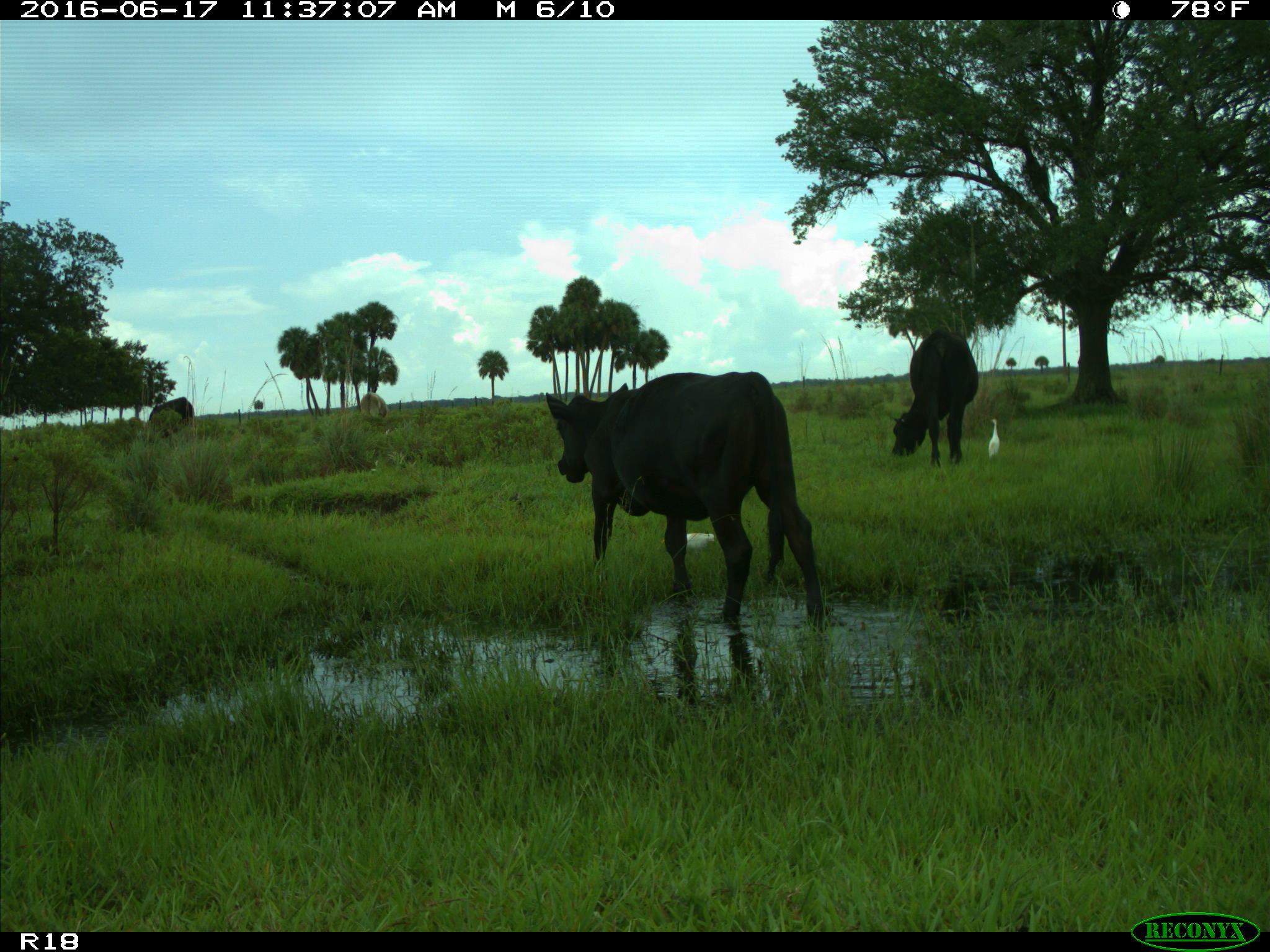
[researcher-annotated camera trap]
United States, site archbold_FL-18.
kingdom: Animalia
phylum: Chordata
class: Mammalia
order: Artiodactyla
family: Bovidae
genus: Bos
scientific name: Bos taurus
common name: domestic cow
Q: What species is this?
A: Bos taurus (domestic cow).